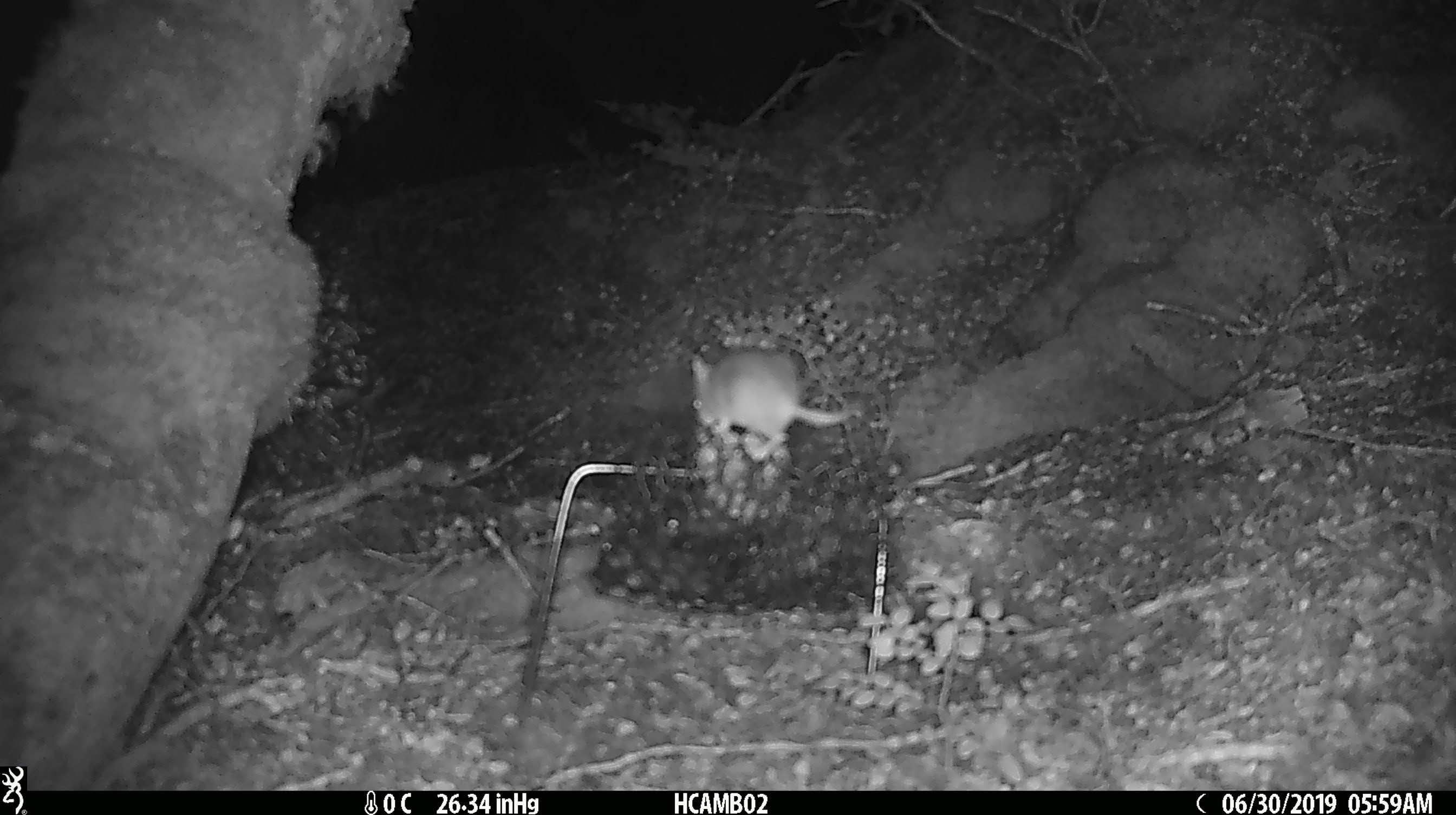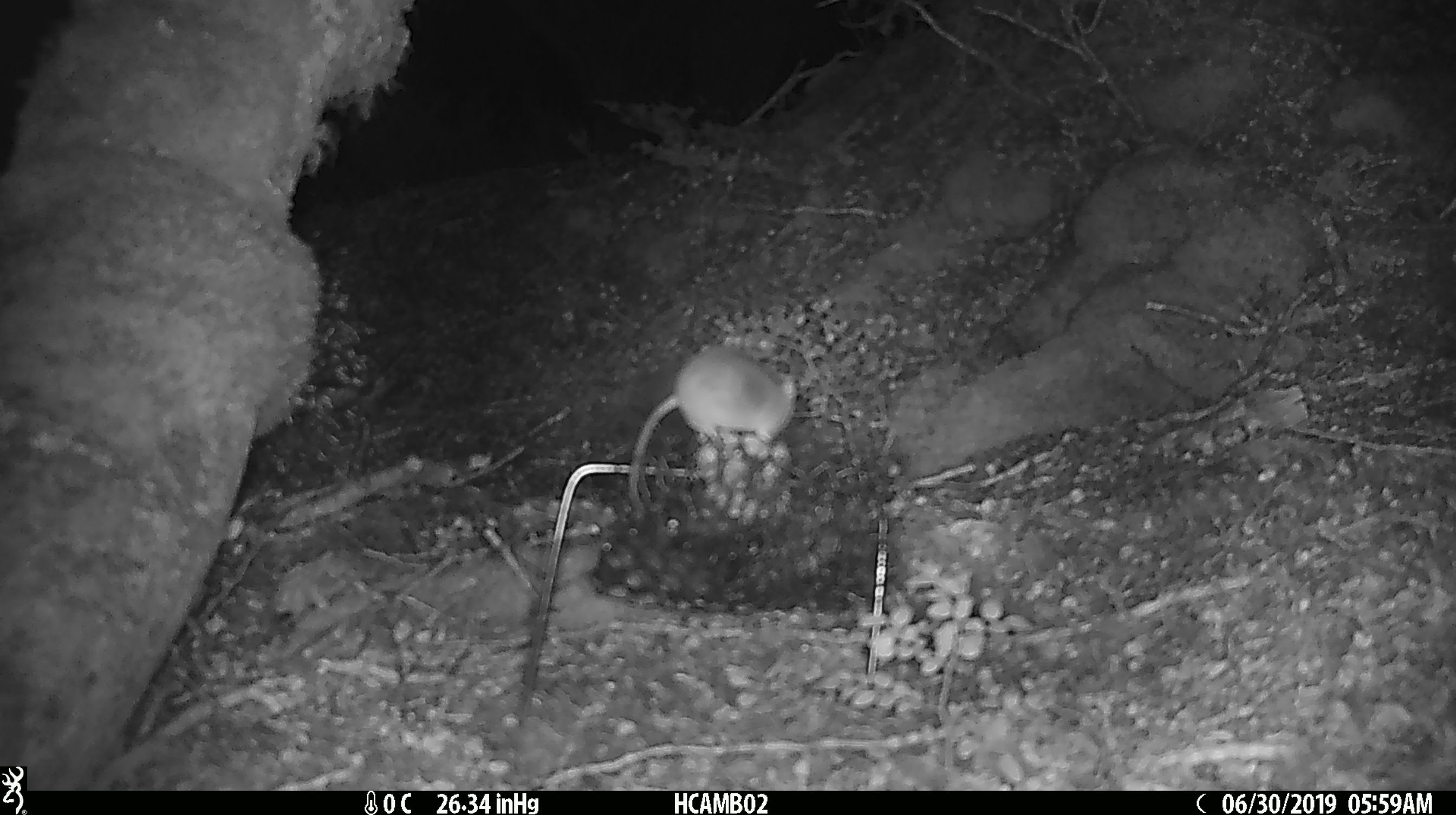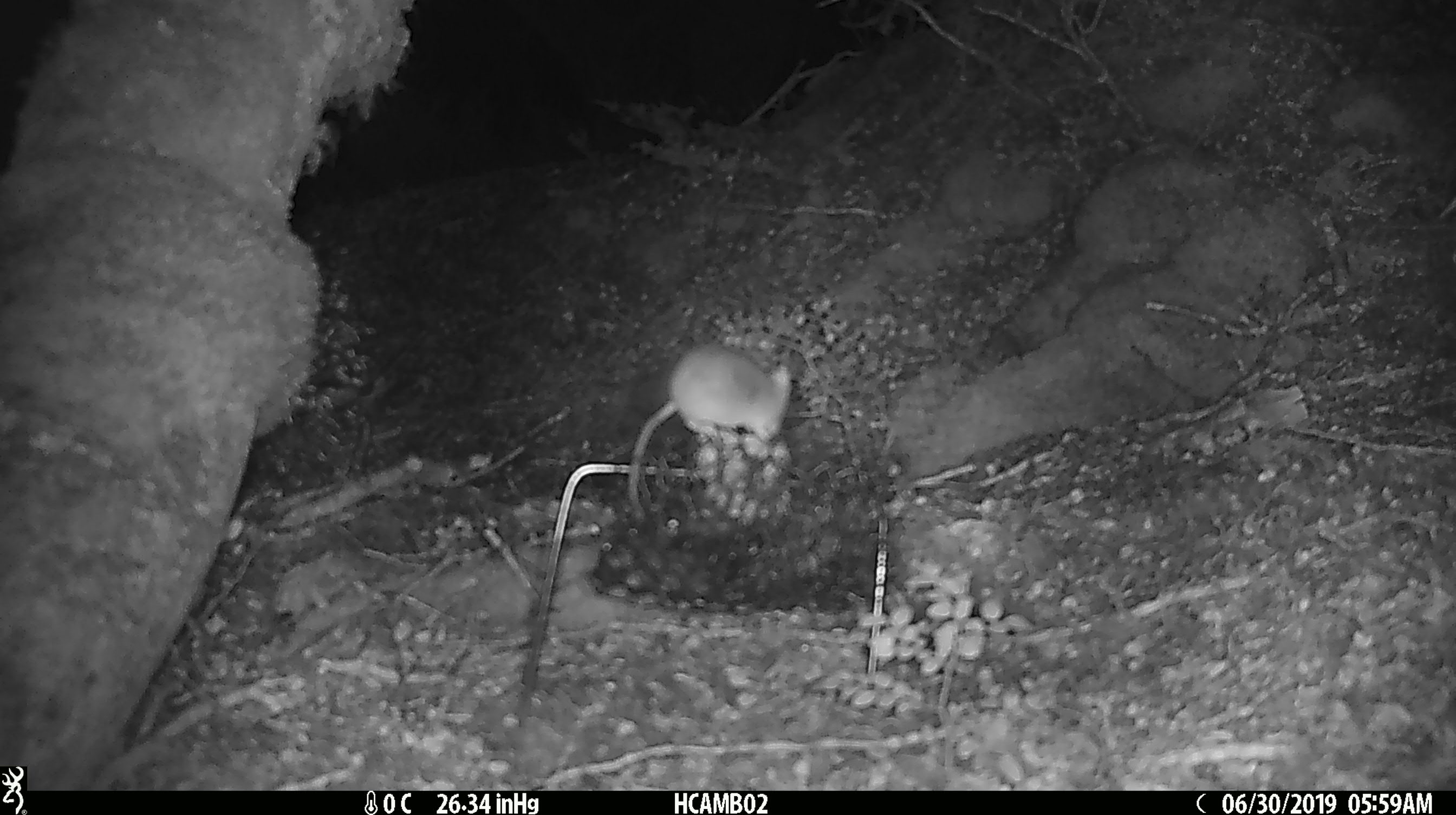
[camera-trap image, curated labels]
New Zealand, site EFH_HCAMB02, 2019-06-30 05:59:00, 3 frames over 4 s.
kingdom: Animalia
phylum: Chordata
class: Mammalia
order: Rodentia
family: Muridae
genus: Mus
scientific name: Mus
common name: mouse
Mouse (Mus).